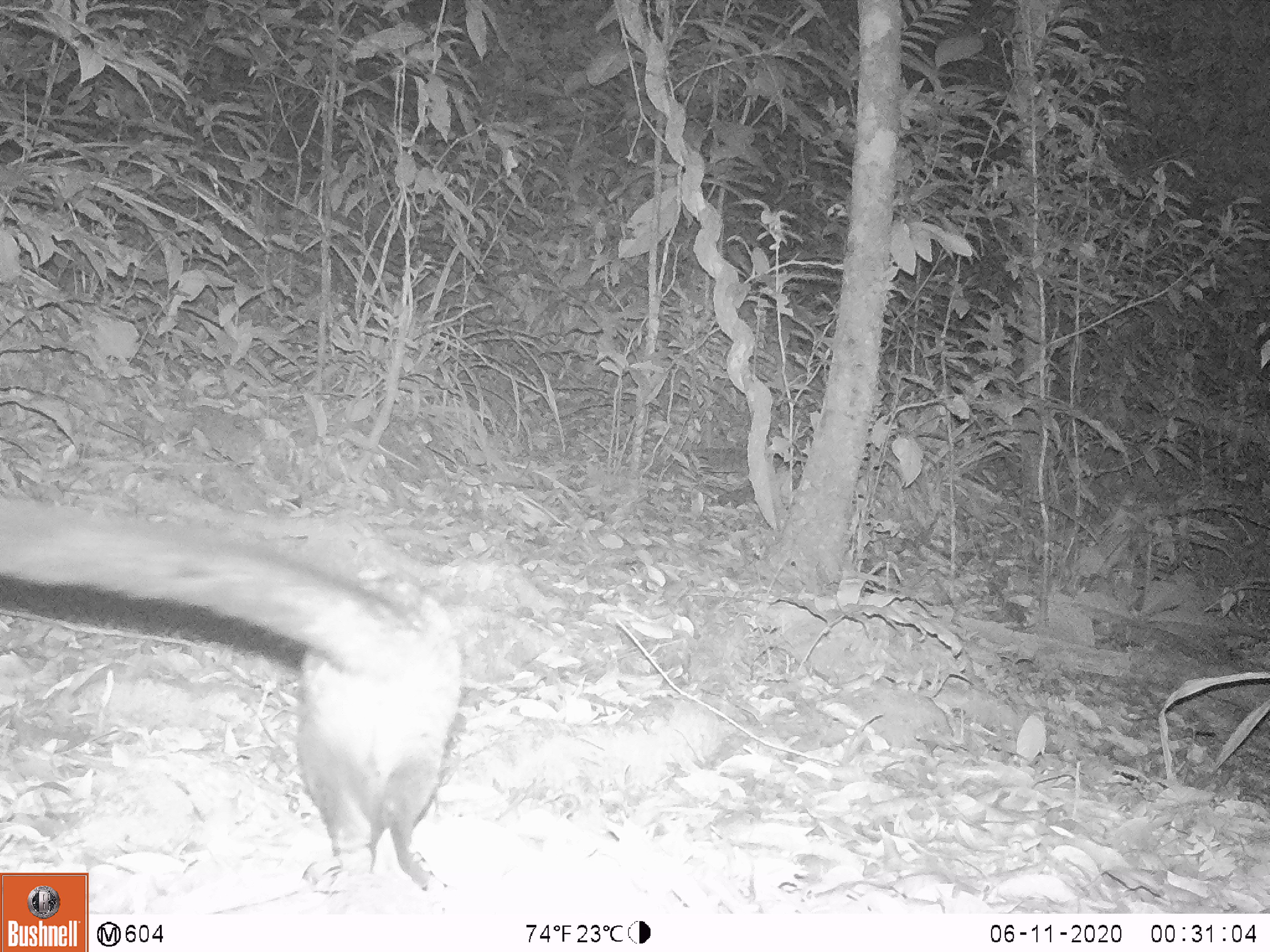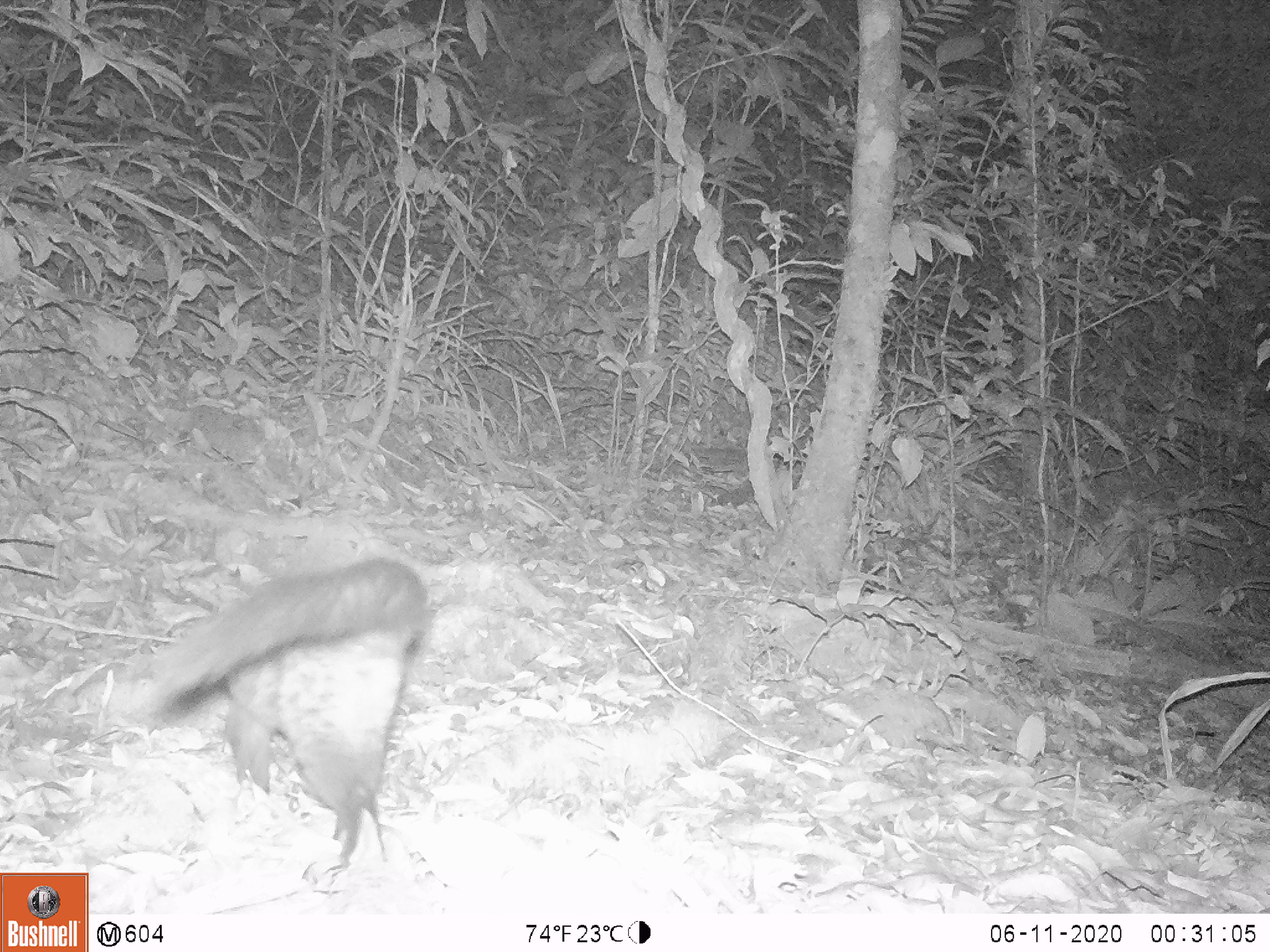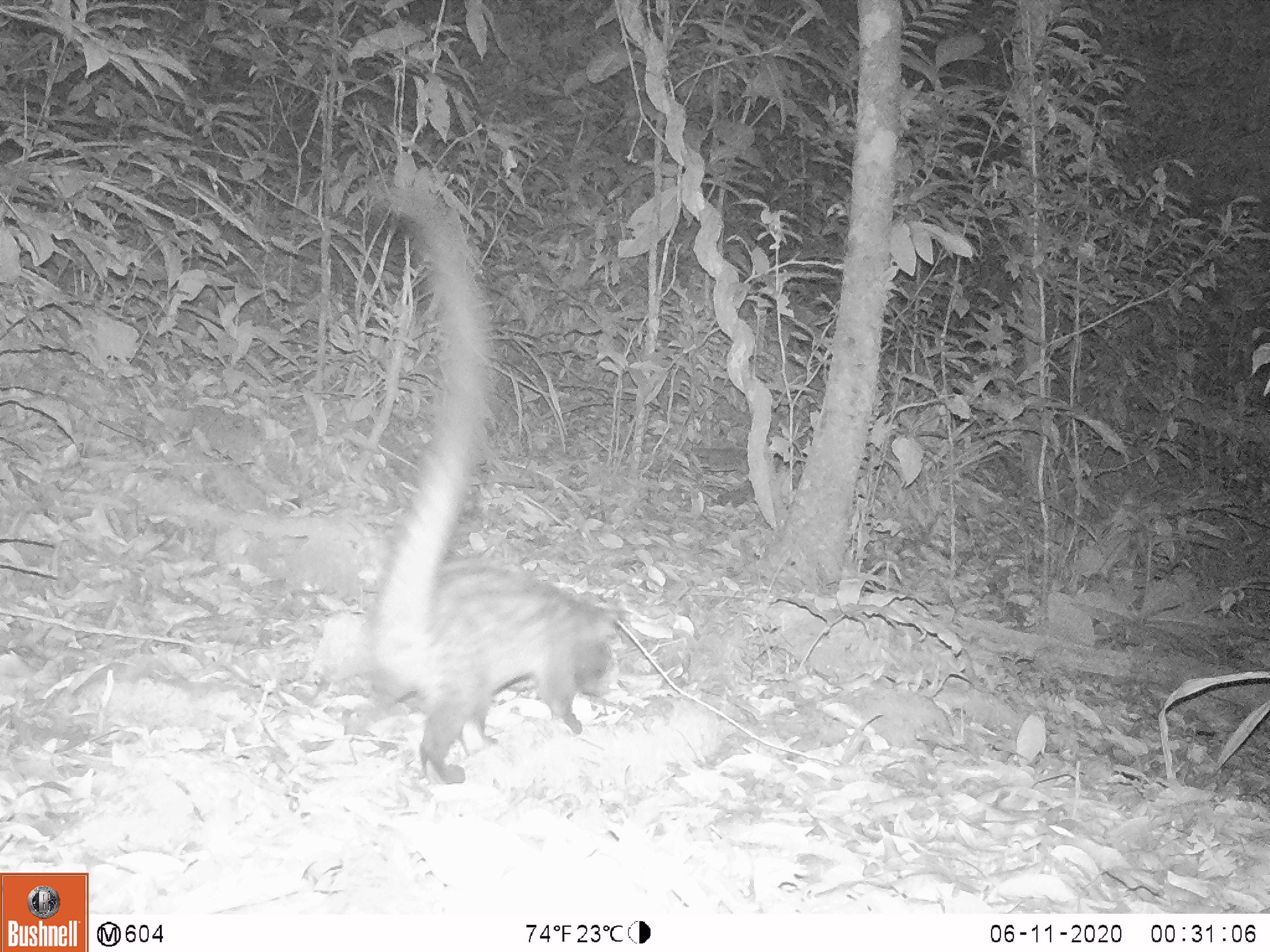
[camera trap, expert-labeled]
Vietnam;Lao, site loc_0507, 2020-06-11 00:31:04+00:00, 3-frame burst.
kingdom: Animalia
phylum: Chordata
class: Mammalia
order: Carnivora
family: Viverridae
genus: Paradoxurus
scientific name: Paradoxurus hermaphroditus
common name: common palm civet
Common palm civet (Paradoxurus hermaphroditus). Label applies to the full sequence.